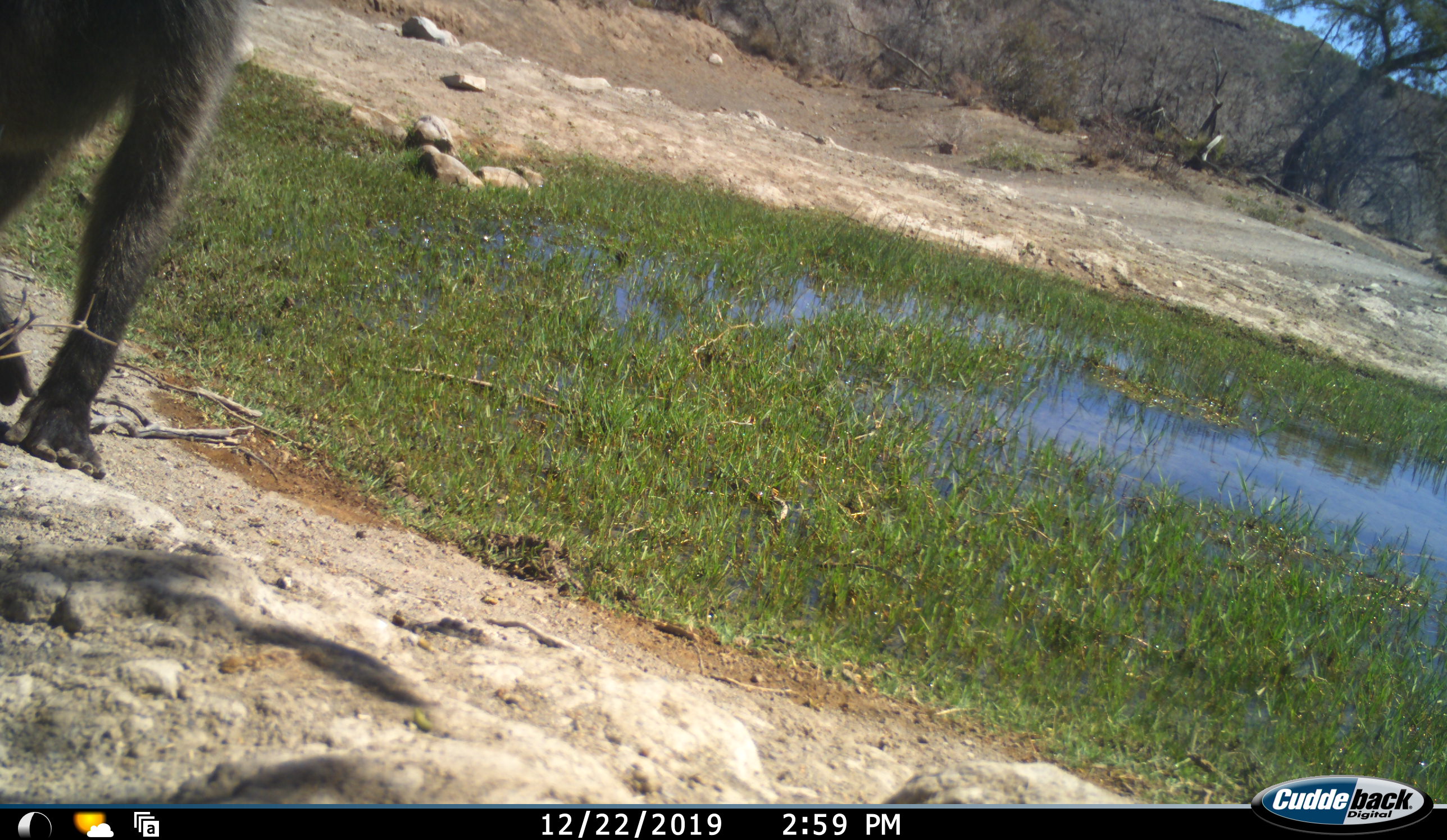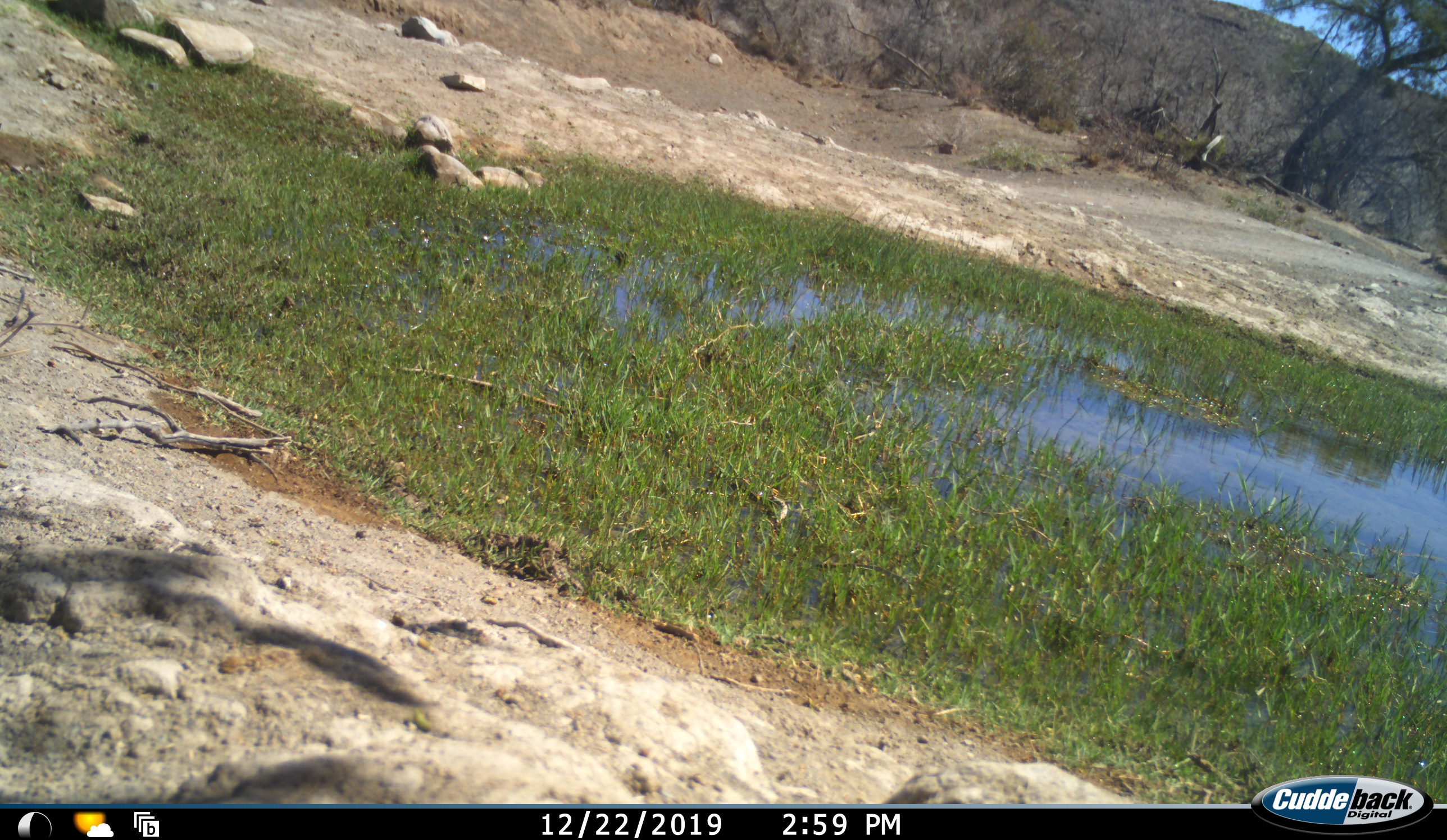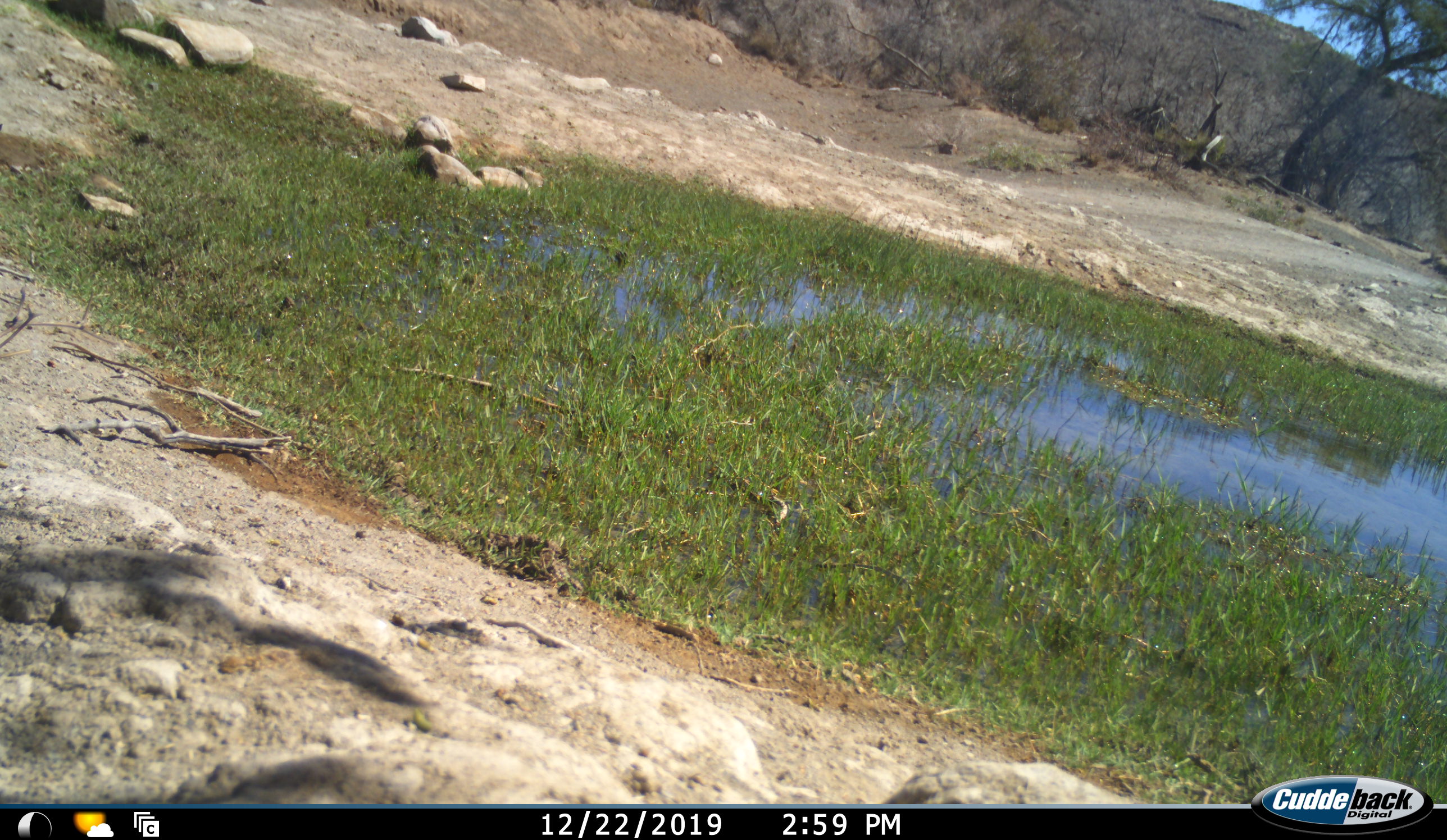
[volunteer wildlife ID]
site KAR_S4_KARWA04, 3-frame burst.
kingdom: Animalia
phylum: Chordata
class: Mammalia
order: Primates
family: Cercopithecidae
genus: Papio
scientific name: Papio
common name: baboon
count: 1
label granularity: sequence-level